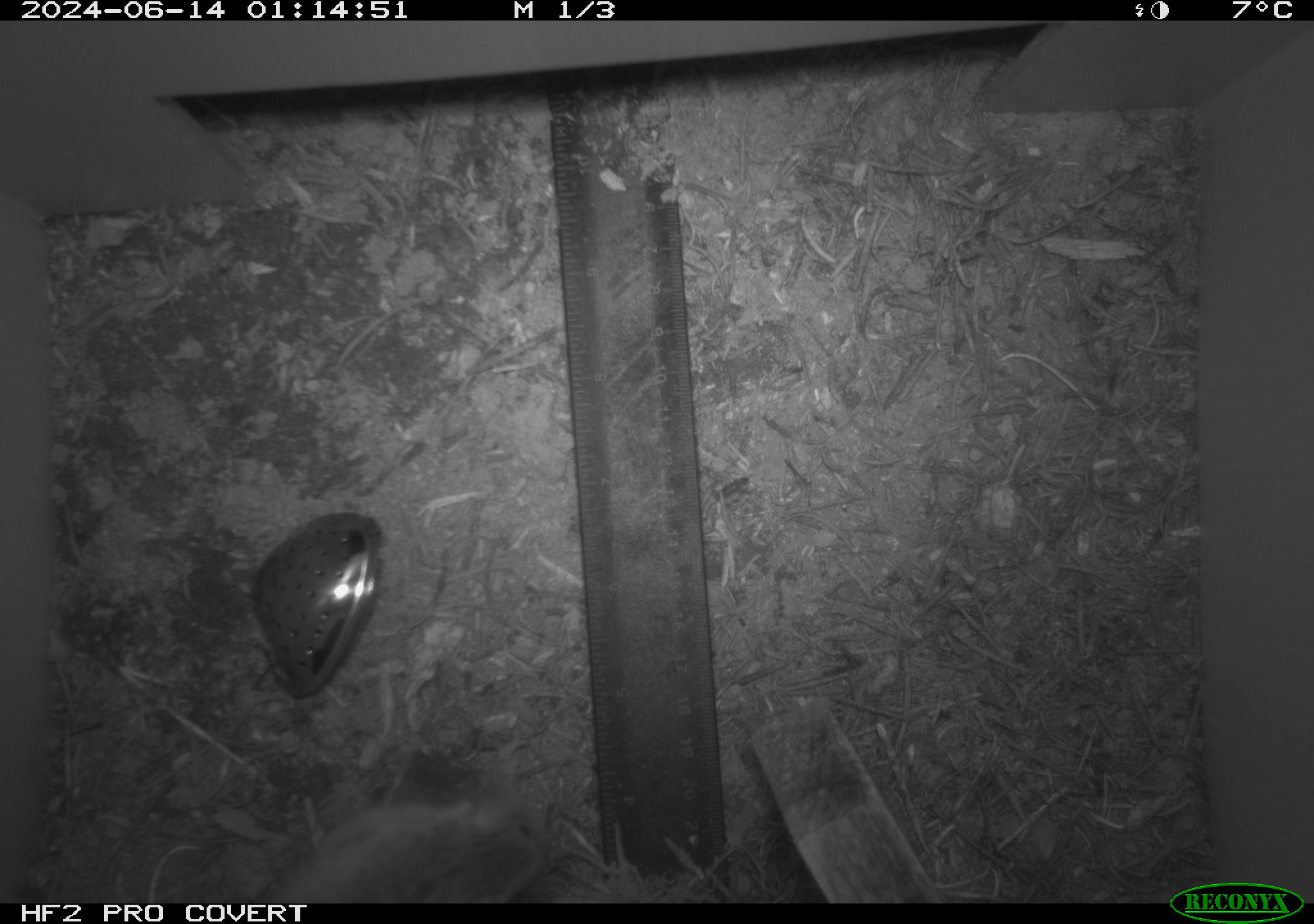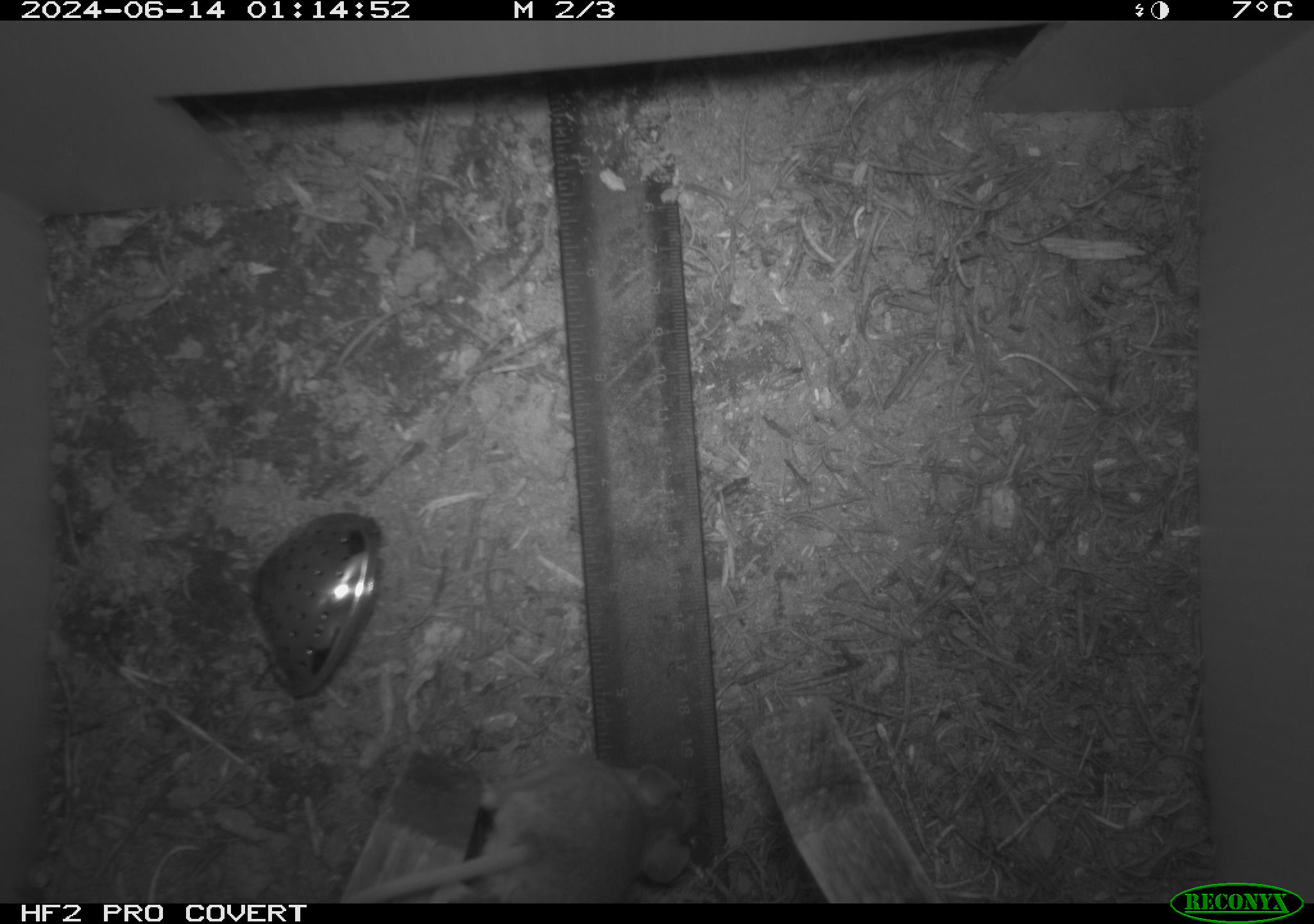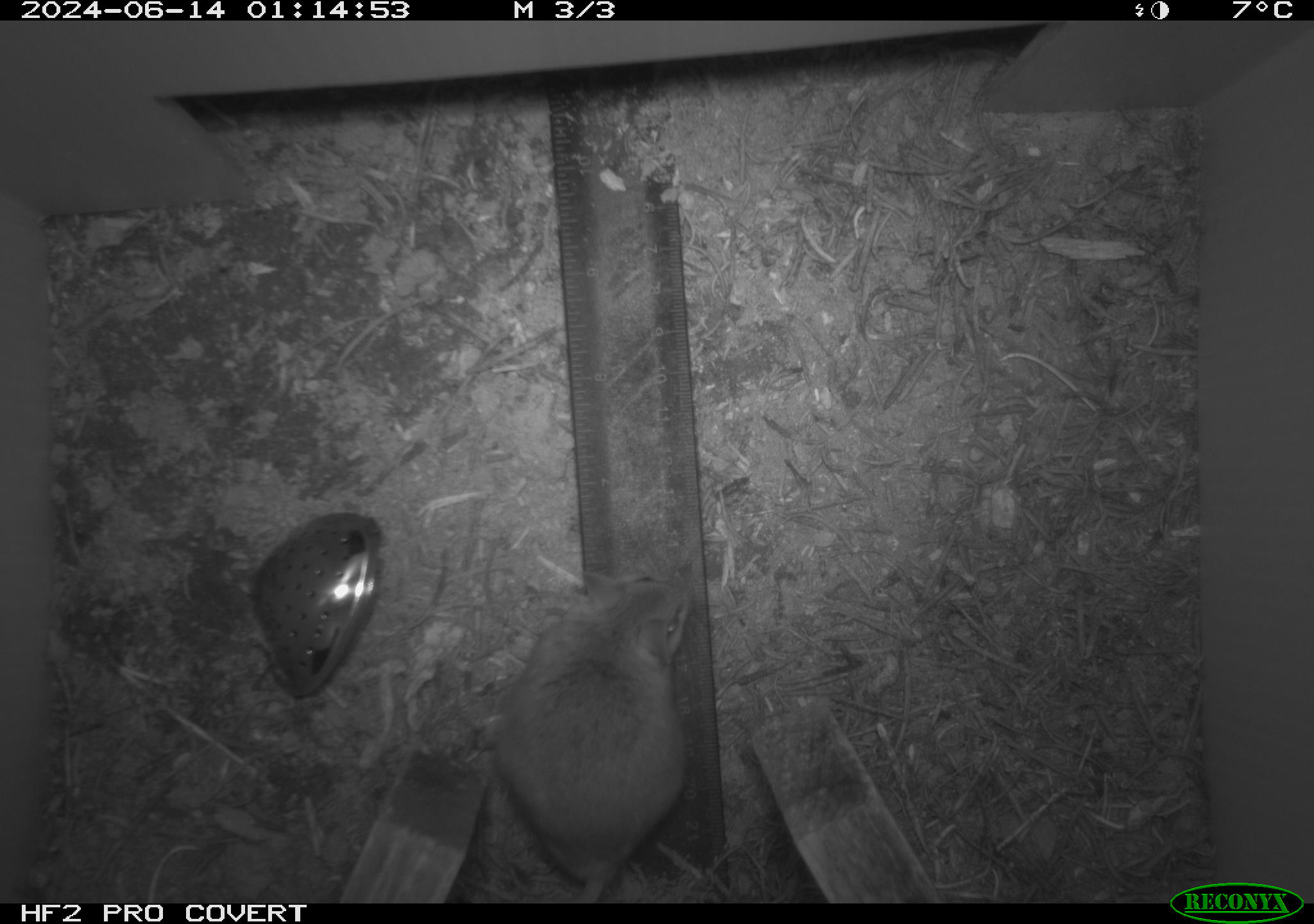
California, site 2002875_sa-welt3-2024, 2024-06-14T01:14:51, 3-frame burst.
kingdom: Animalia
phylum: Chordata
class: Mammalia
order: Rodentia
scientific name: Rodentia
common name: mouse species